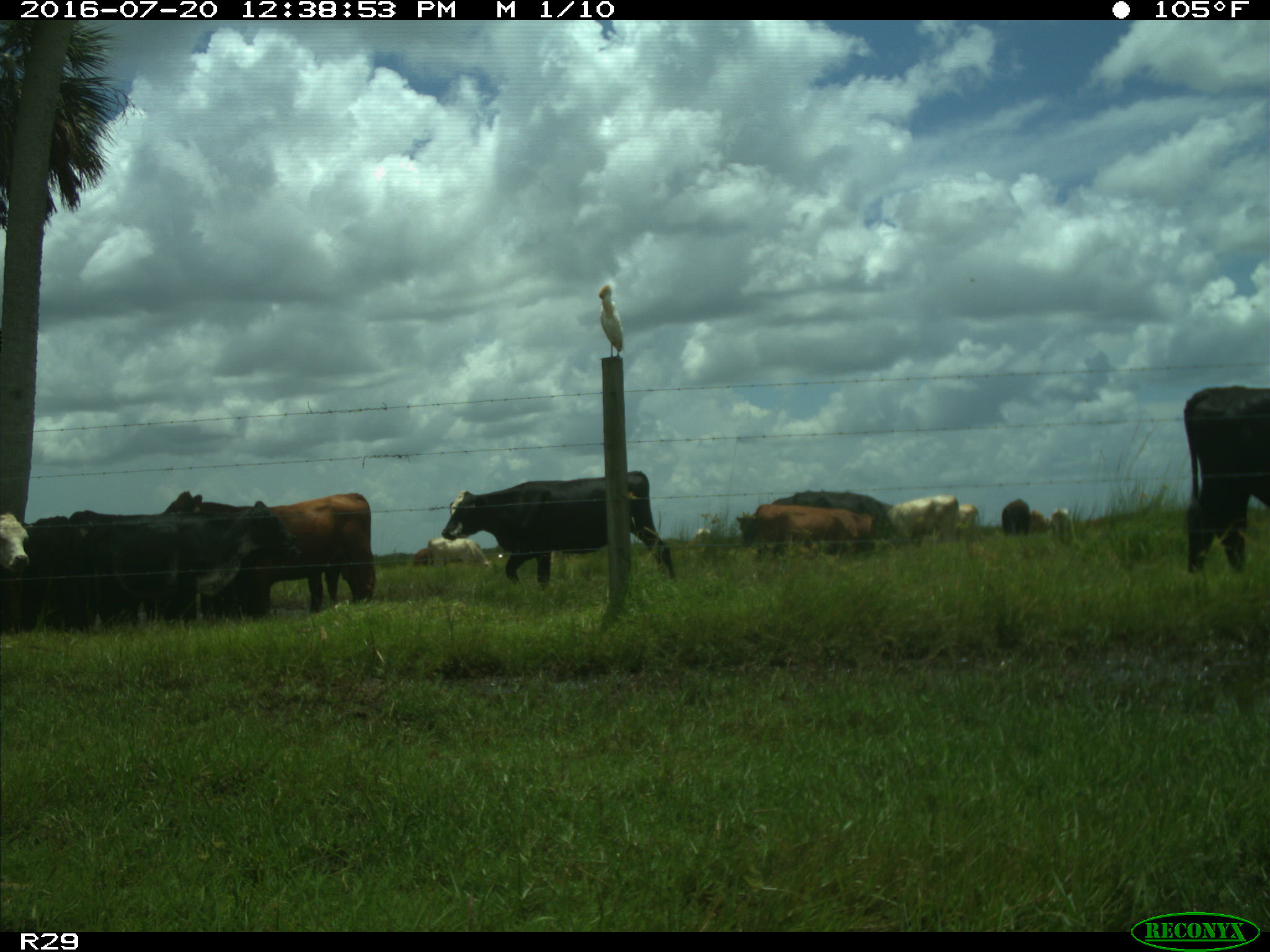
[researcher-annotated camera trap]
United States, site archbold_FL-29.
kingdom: Animalia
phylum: Chordata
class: Mammalia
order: Artiodactyla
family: Bovidae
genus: Bos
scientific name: Bos taurus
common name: domestic cow